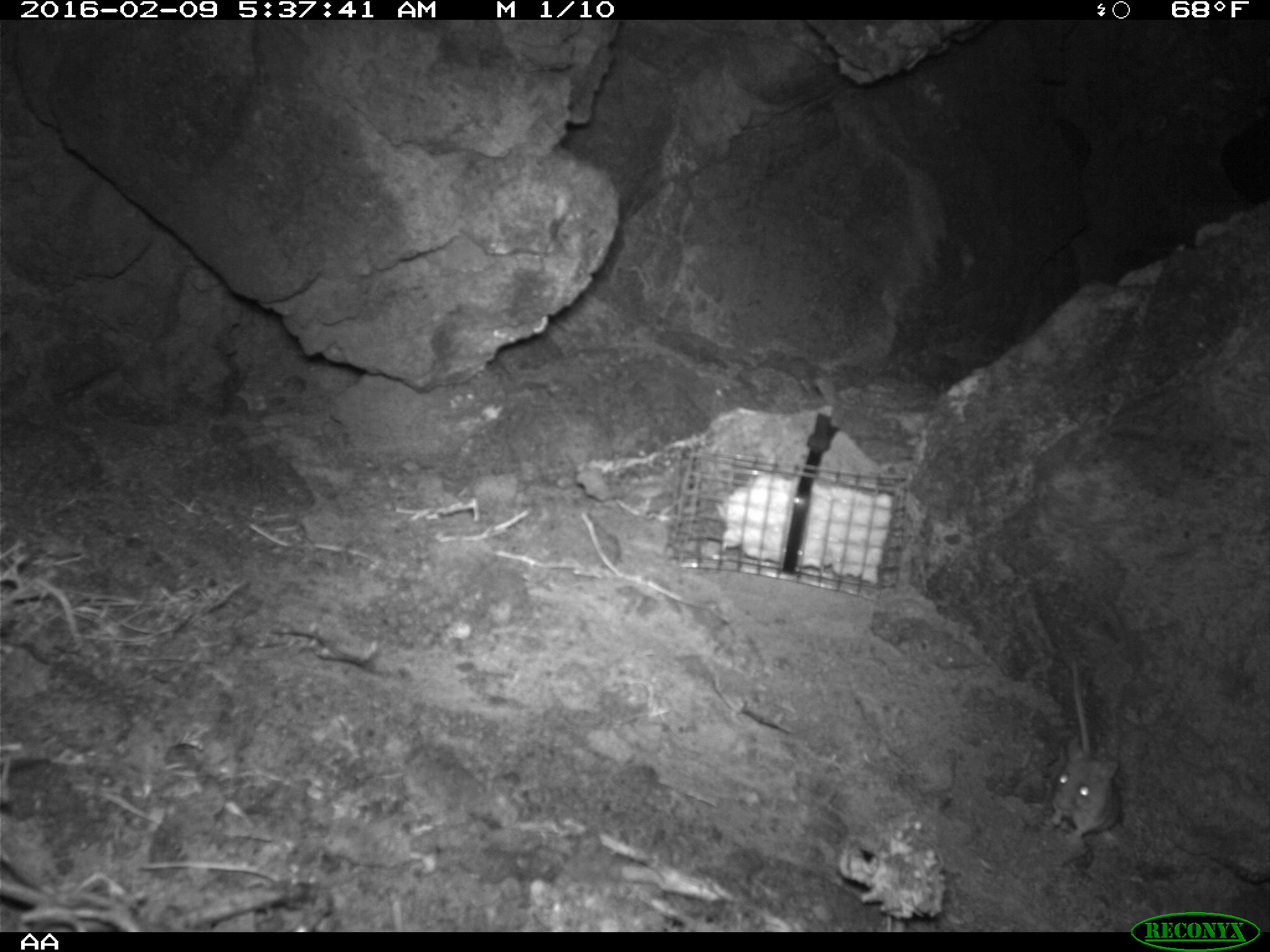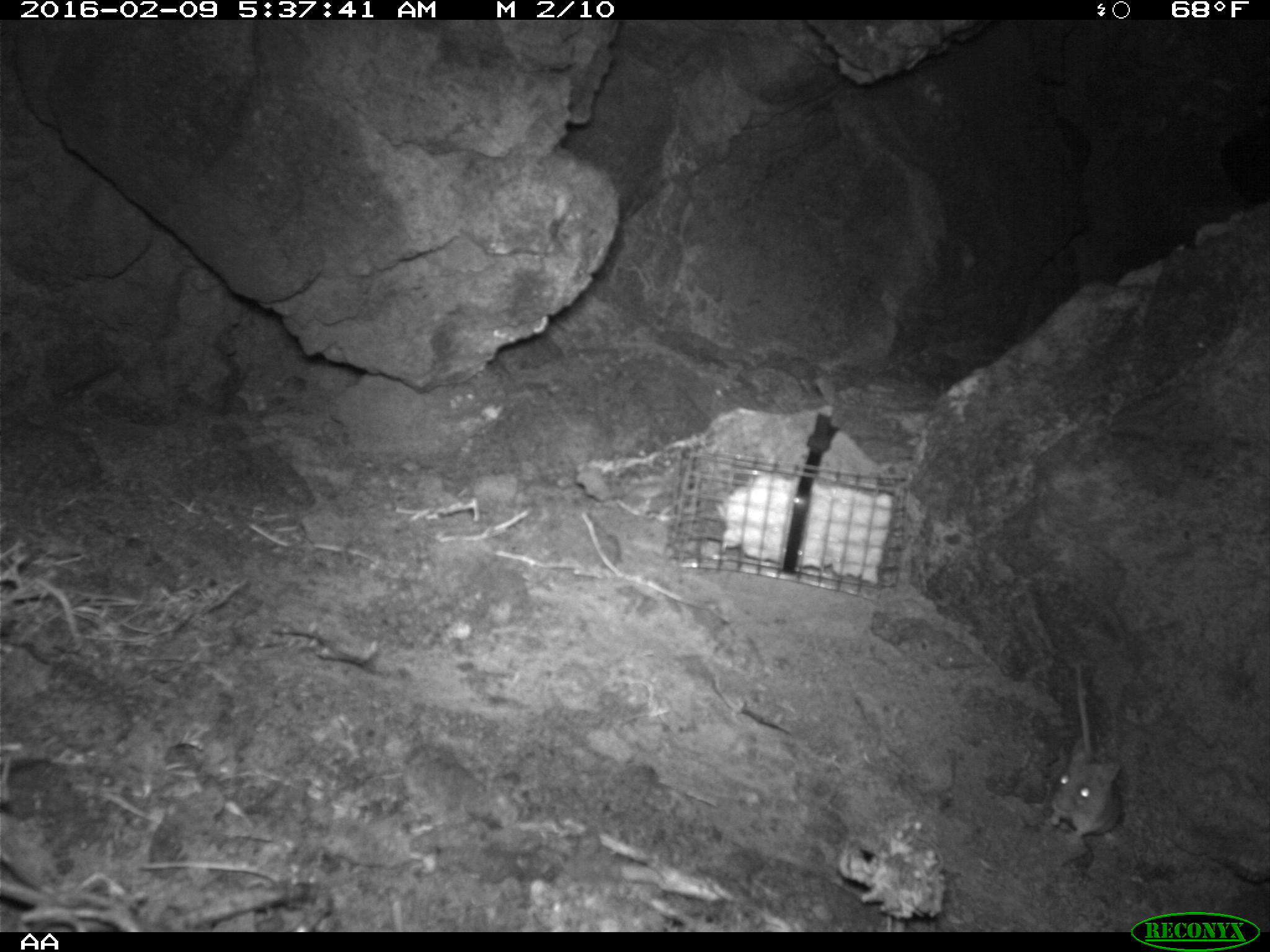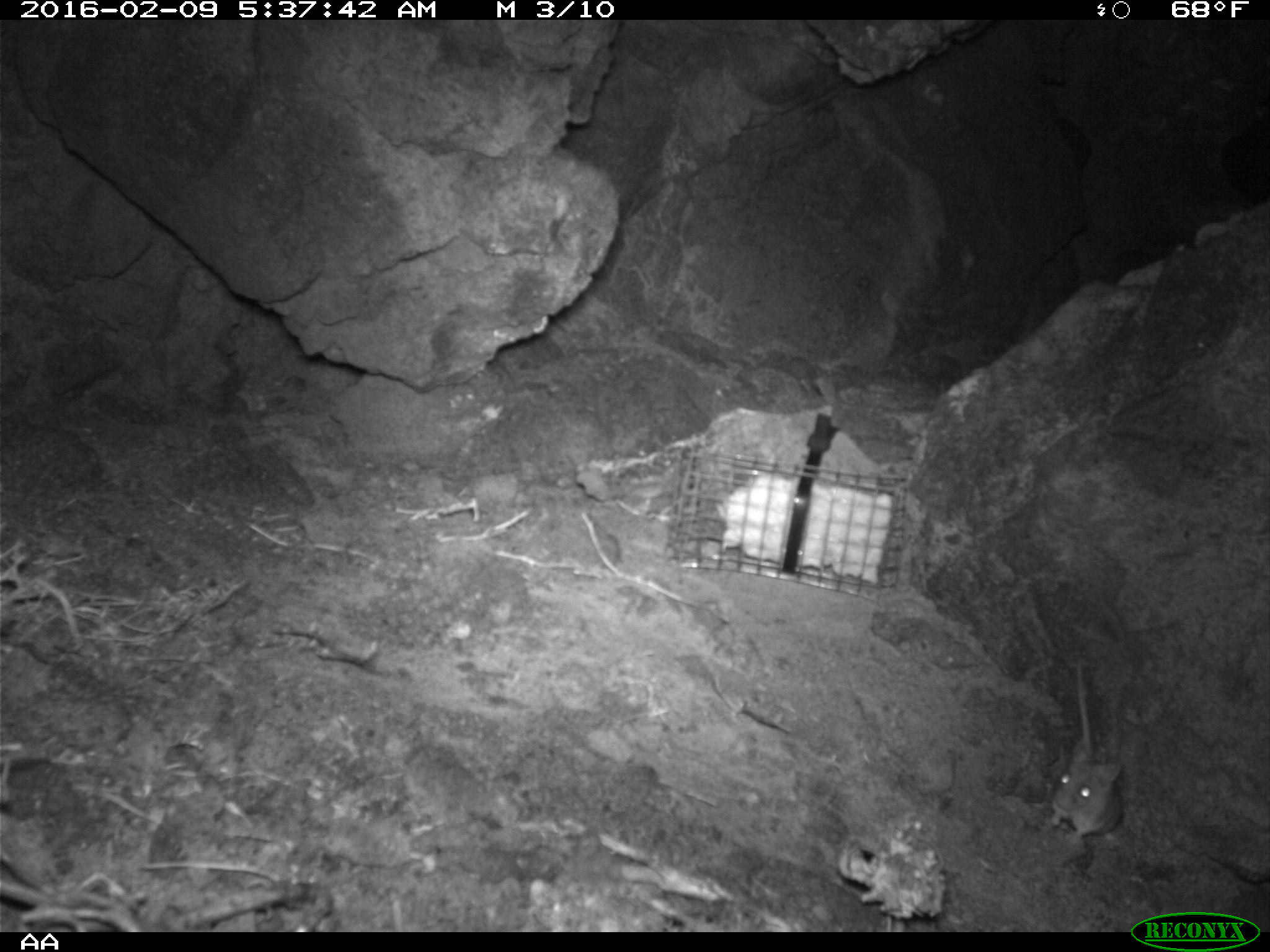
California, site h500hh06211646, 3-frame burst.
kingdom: Animalia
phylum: Chordata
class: Mammalia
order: Rodentia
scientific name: Rodentia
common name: rodent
Rodent (Rodentia).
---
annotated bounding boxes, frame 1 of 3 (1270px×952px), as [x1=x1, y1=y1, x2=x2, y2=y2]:
rodent: [x1=1046, y1=654, x2=1121, y2=839]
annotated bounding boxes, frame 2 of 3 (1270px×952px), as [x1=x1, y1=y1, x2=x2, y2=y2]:
rodent: [x1=1050, y1=661, x2=1122, y2=841]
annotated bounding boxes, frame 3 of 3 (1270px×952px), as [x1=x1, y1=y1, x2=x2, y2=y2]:
rodent: [x1=1046, y1=663, x2=1129, y2=836]